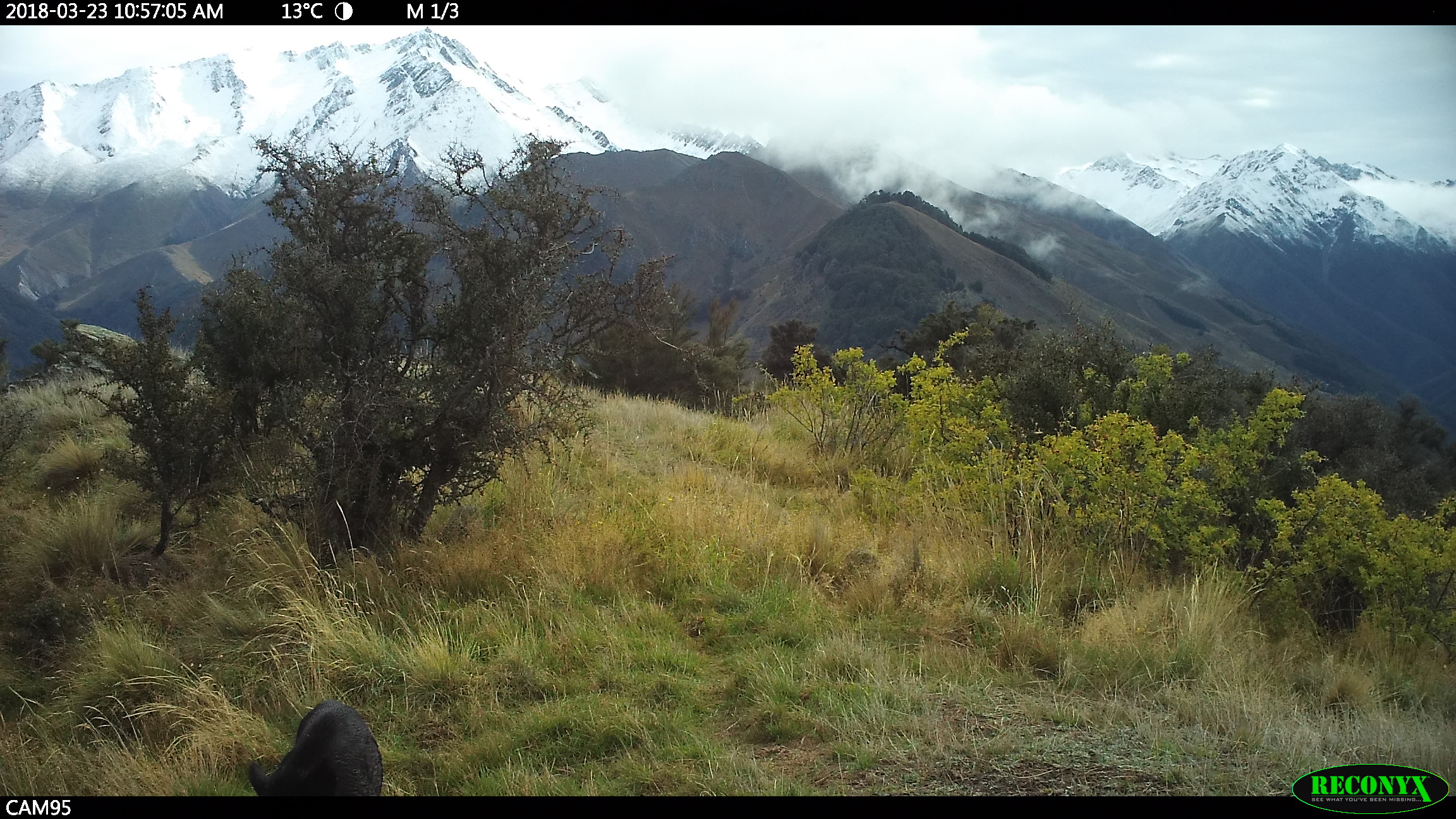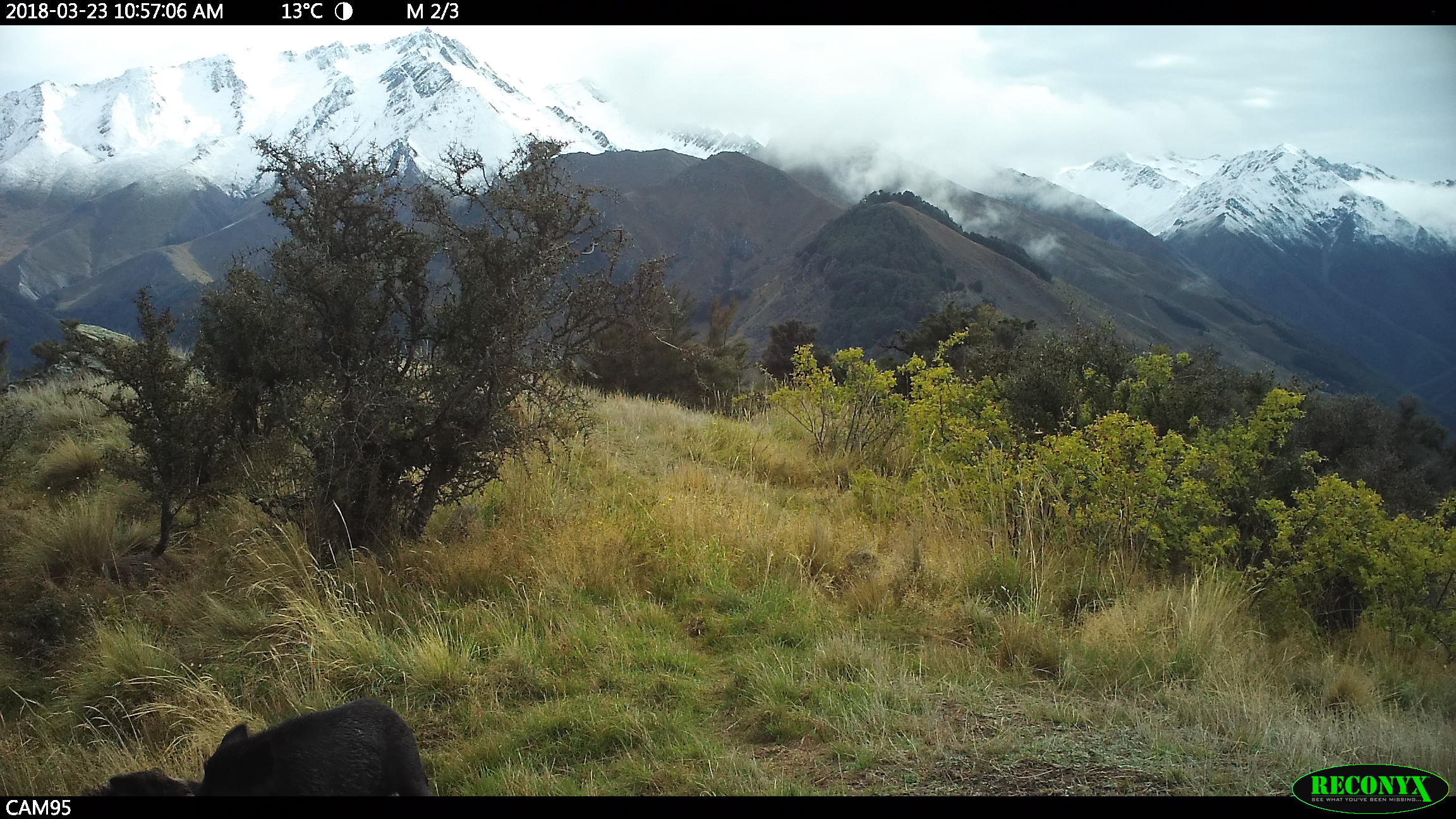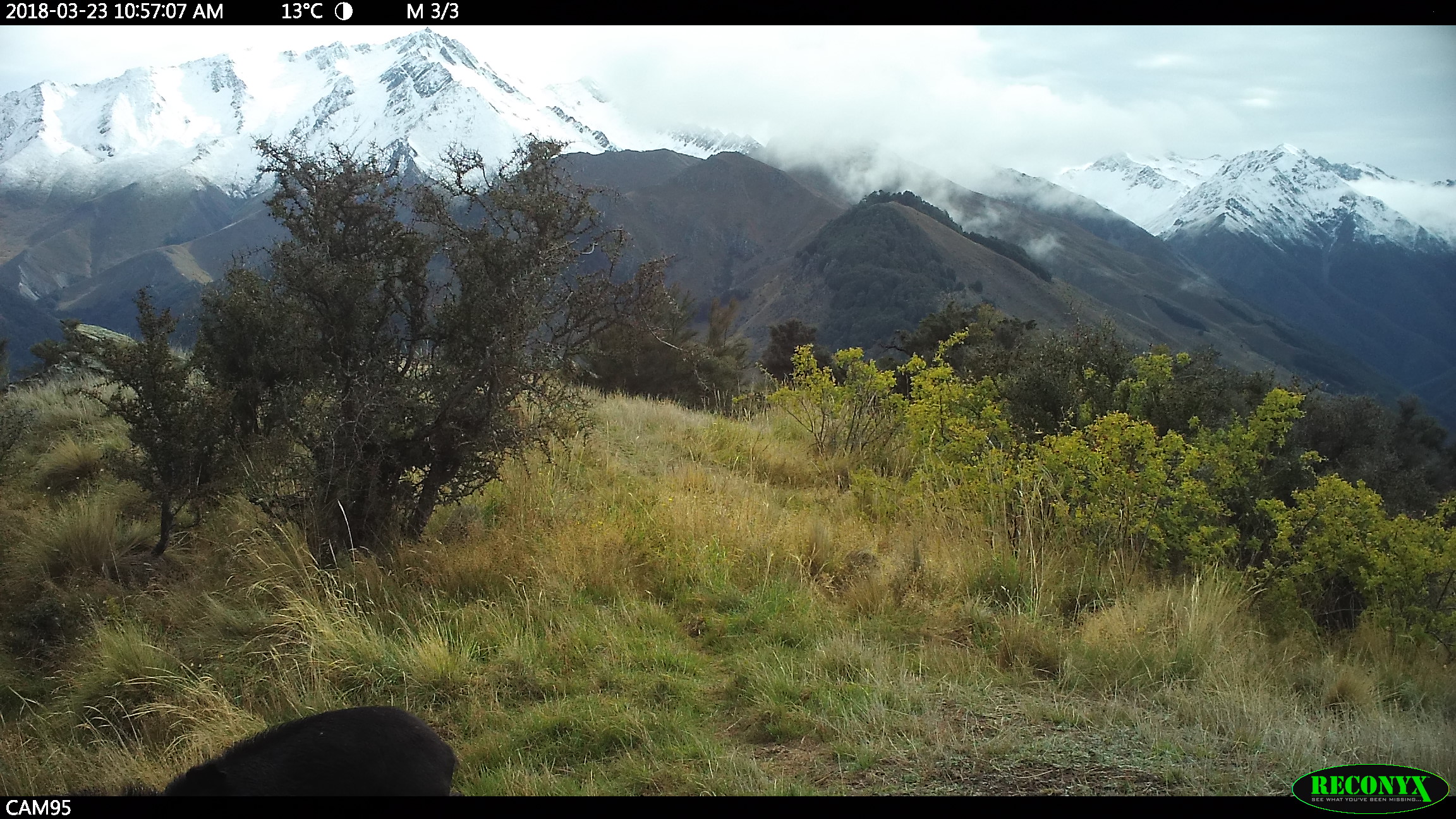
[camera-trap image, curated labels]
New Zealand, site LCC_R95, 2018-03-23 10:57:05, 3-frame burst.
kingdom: Animalia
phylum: Chordata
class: Mammalia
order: Artiodactyla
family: Suidae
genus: Sus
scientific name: Sus scrofa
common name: pig